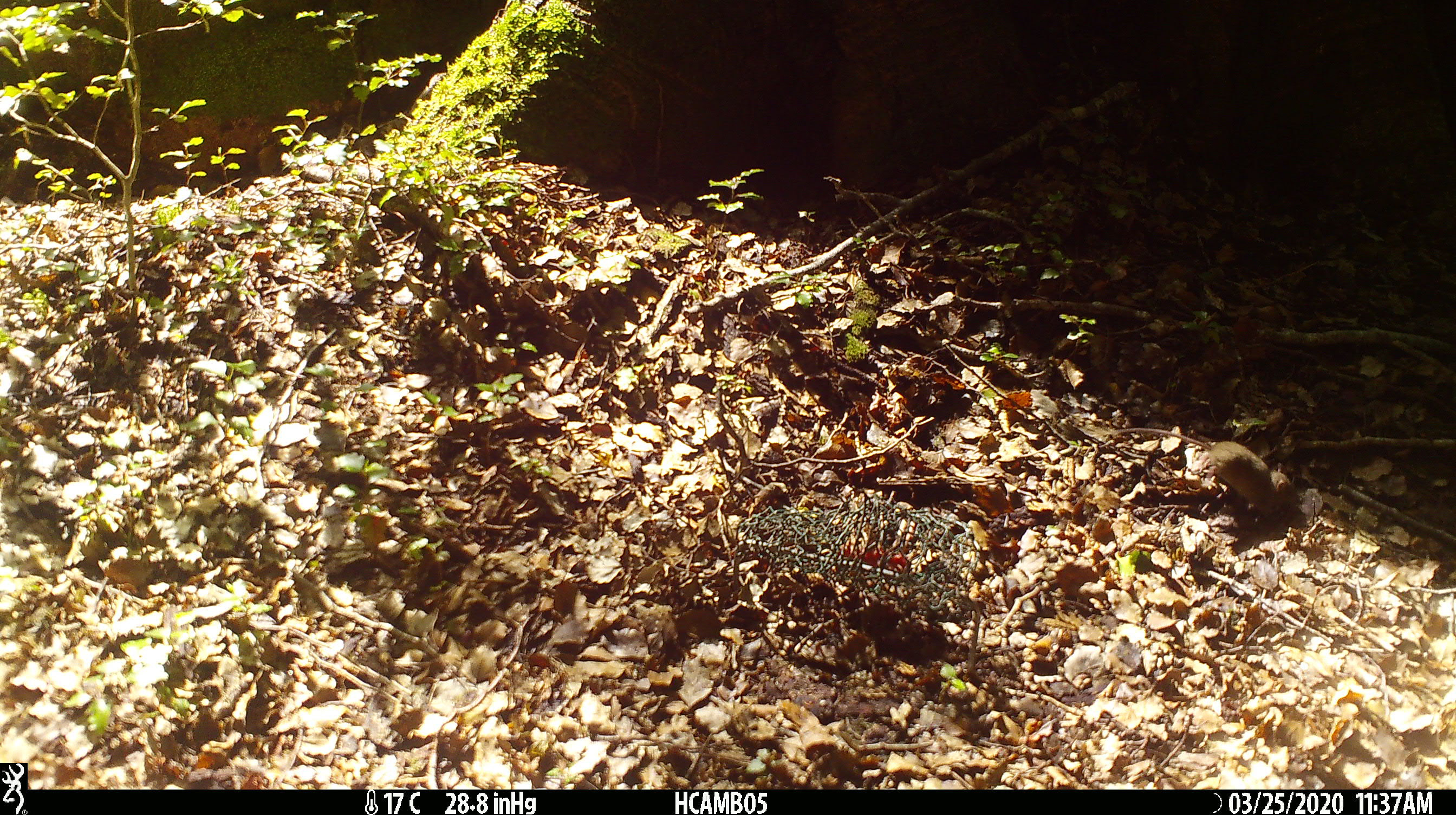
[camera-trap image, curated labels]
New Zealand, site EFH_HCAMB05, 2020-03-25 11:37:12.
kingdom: Animalia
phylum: Chordata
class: Mammalia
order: Rodentia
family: Muridae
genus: Mus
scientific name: Mus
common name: mouse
Mouse (Mus).